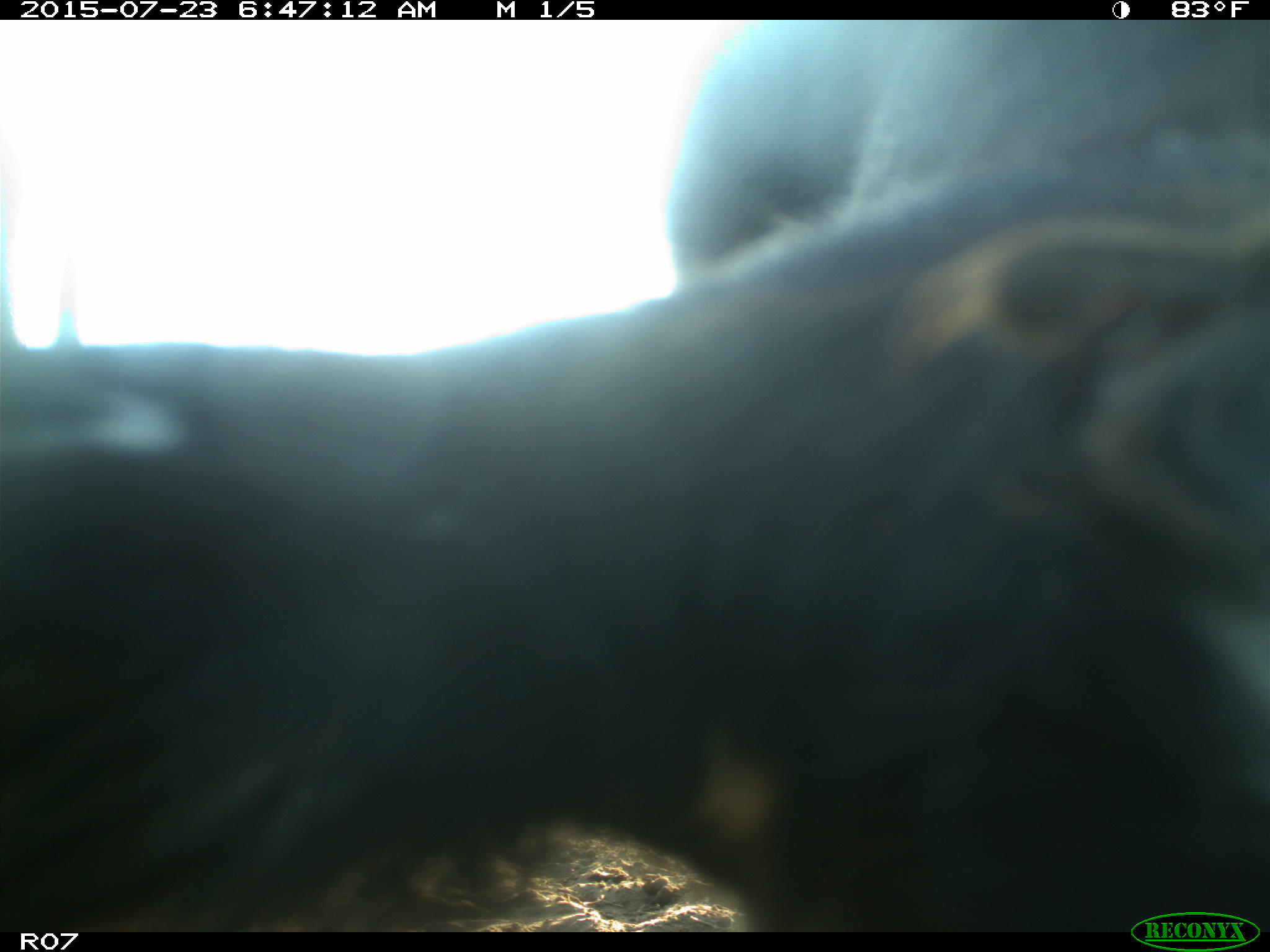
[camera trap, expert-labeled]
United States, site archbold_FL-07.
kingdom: Animalia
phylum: Chordata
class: Mammalia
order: Artiodactyla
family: Bovidae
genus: Bos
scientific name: Bos taurus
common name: domestic cow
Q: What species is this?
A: Bos taurus (domestic cow).